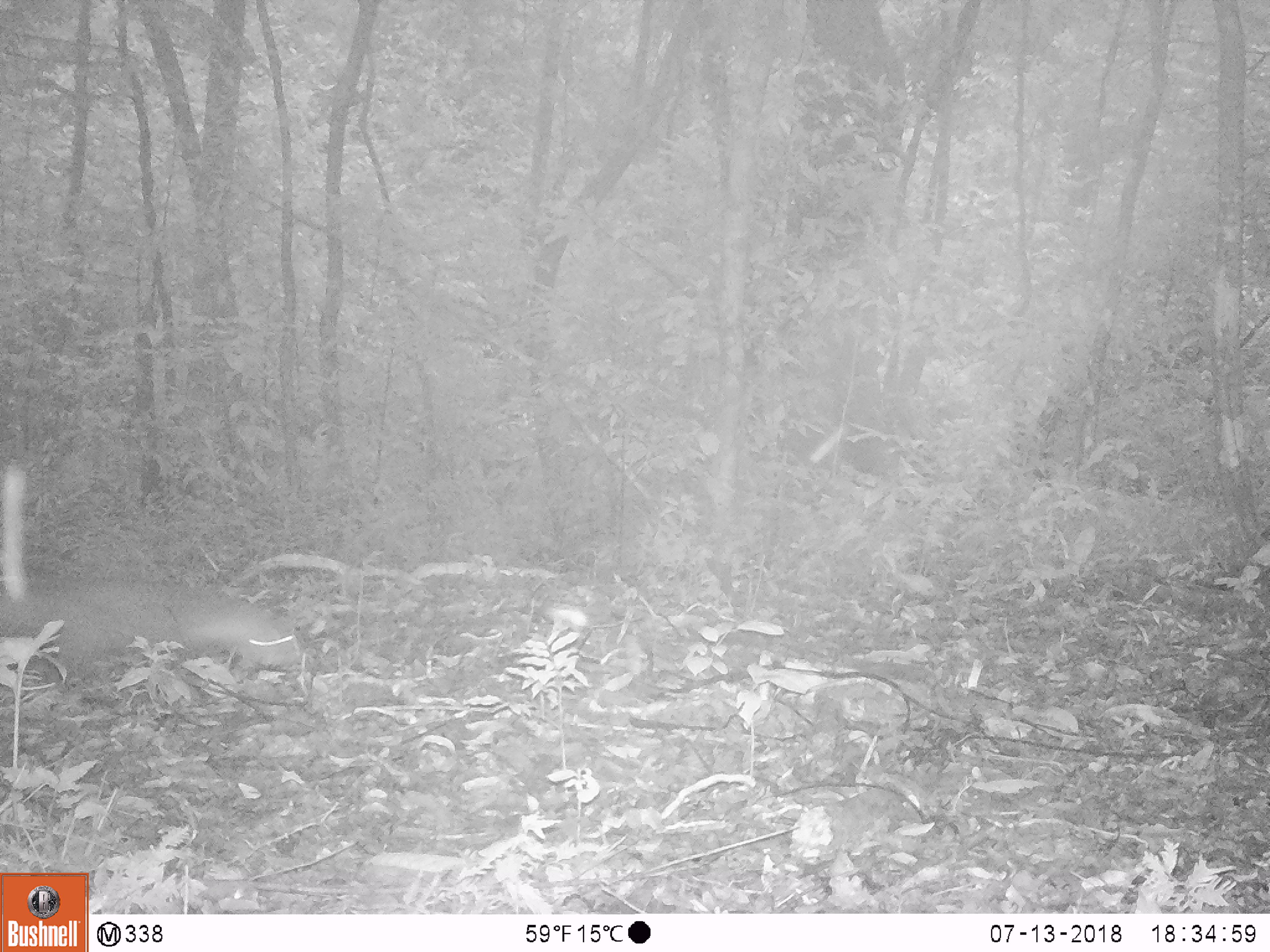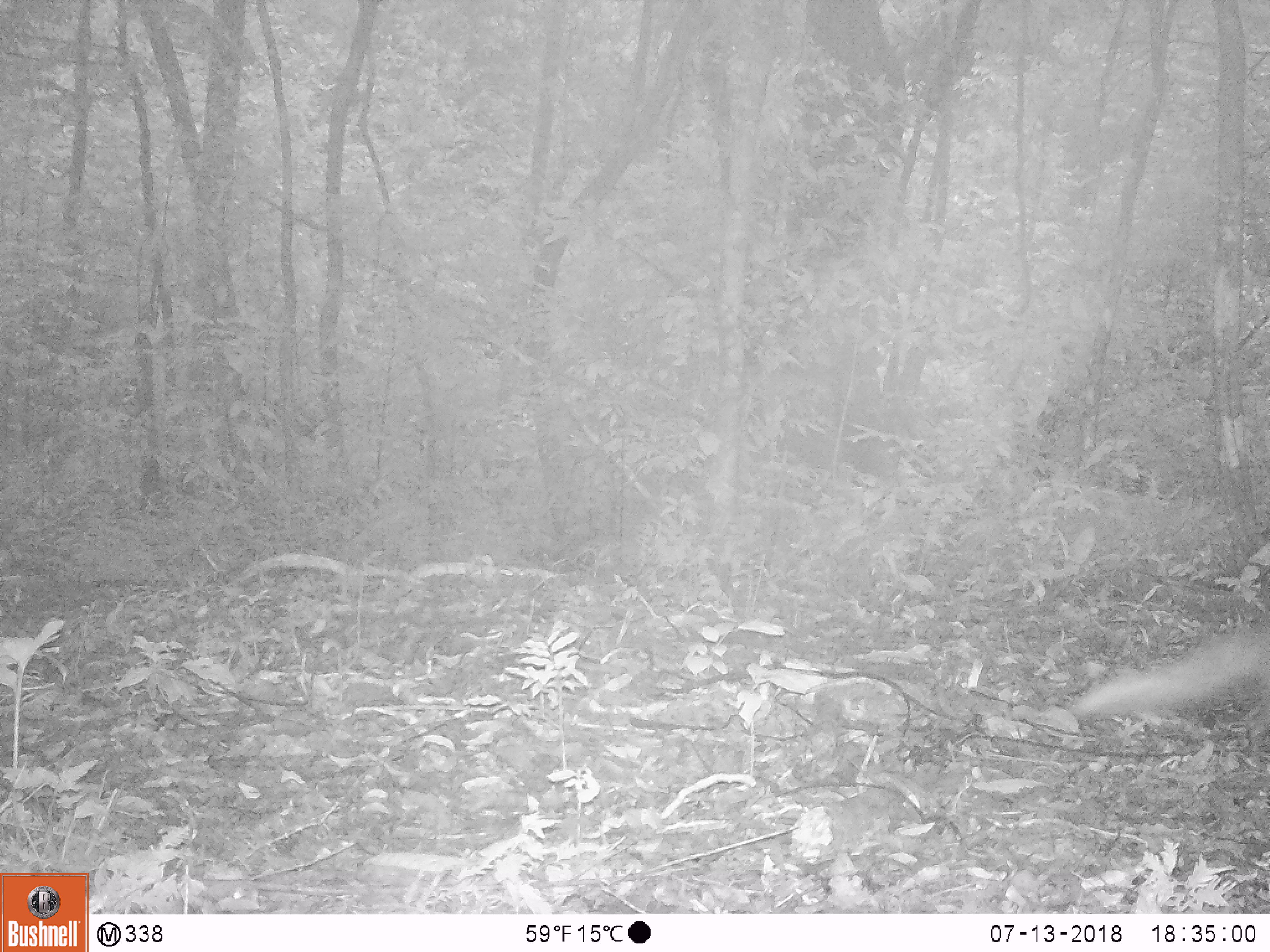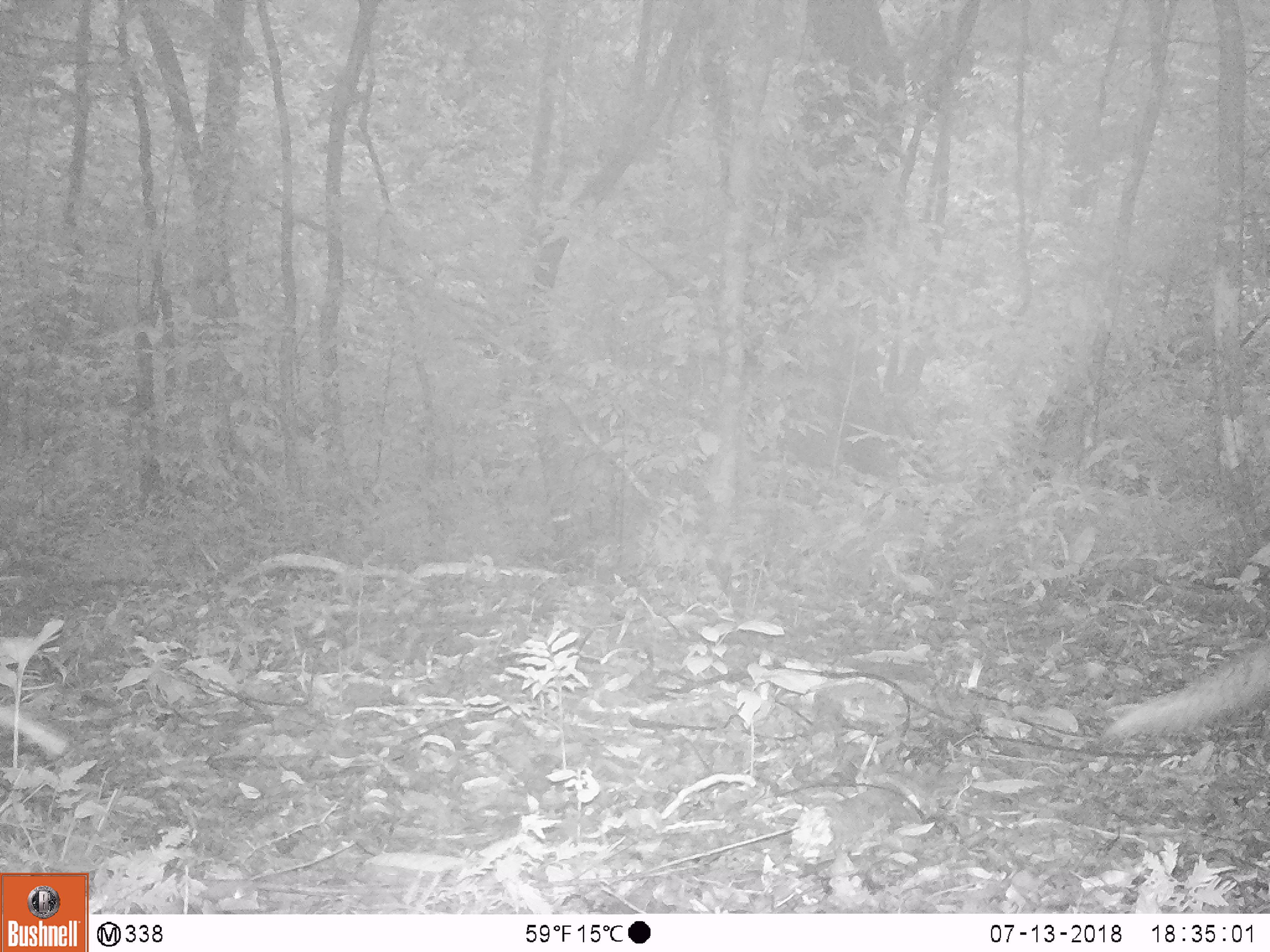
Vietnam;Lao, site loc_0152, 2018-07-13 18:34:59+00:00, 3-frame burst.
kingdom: Animalia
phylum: Chordata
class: Mammalia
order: Carnivora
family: Herpestidae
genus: Urva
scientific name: Urva urva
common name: crab-eating mongoose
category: crab eating mongoose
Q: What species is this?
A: Crab eating mongoose (crab-eating mongoose) (Urva urva).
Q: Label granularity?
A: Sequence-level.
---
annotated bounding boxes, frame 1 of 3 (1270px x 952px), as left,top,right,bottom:
crab eating mongoose: 1,575,305,678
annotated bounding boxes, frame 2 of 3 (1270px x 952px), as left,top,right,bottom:
crab eating mongoose: 1068,634,1267,724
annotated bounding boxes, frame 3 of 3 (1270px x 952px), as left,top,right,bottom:
crab eating mongoose: 1086,634,1267,750